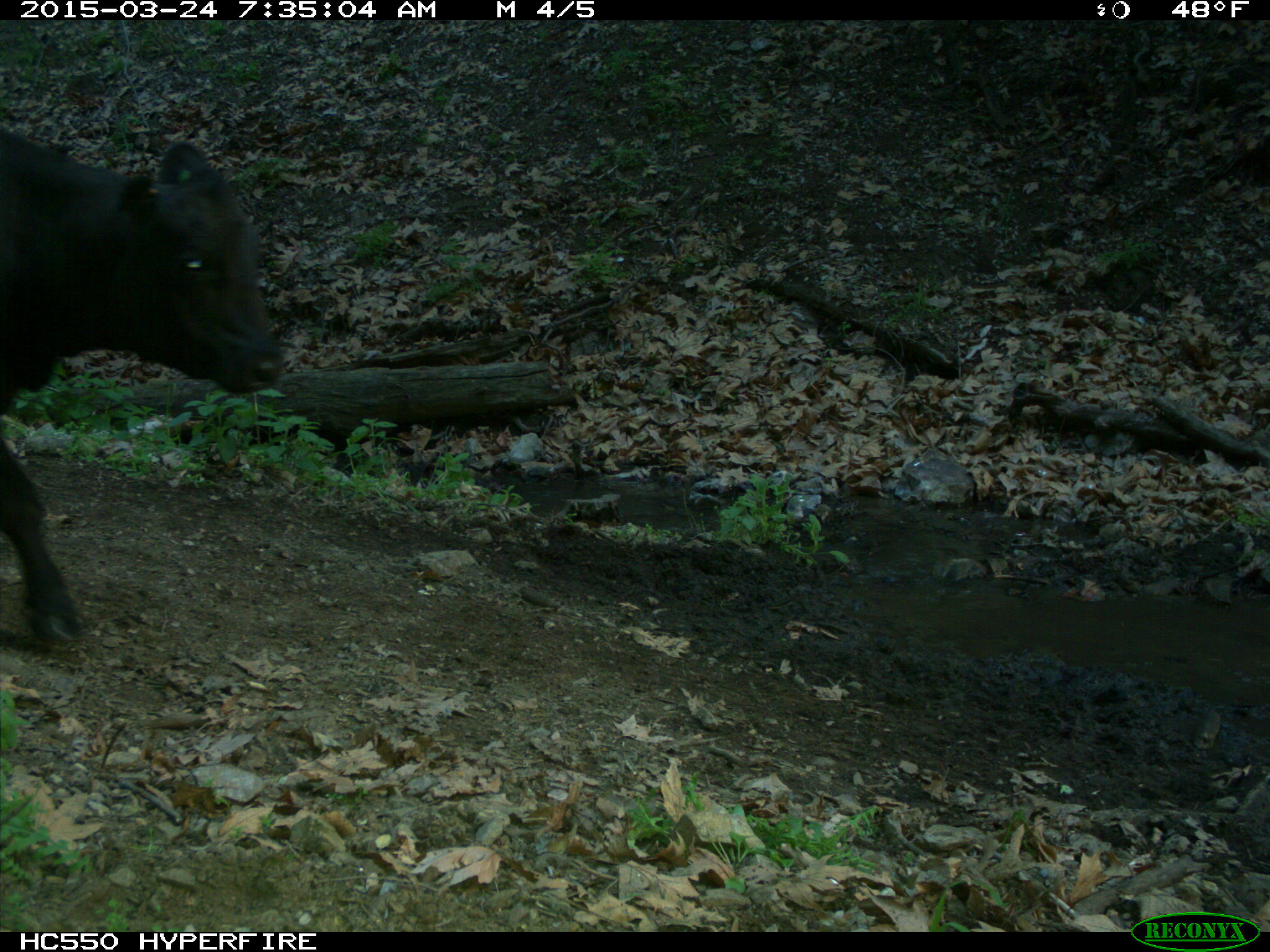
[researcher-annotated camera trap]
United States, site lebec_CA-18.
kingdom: Animalia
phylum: Chordata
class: Mammalia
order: Artiodactyla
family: Bovidae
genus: Bos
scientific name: Bos taurus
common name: domestic cow